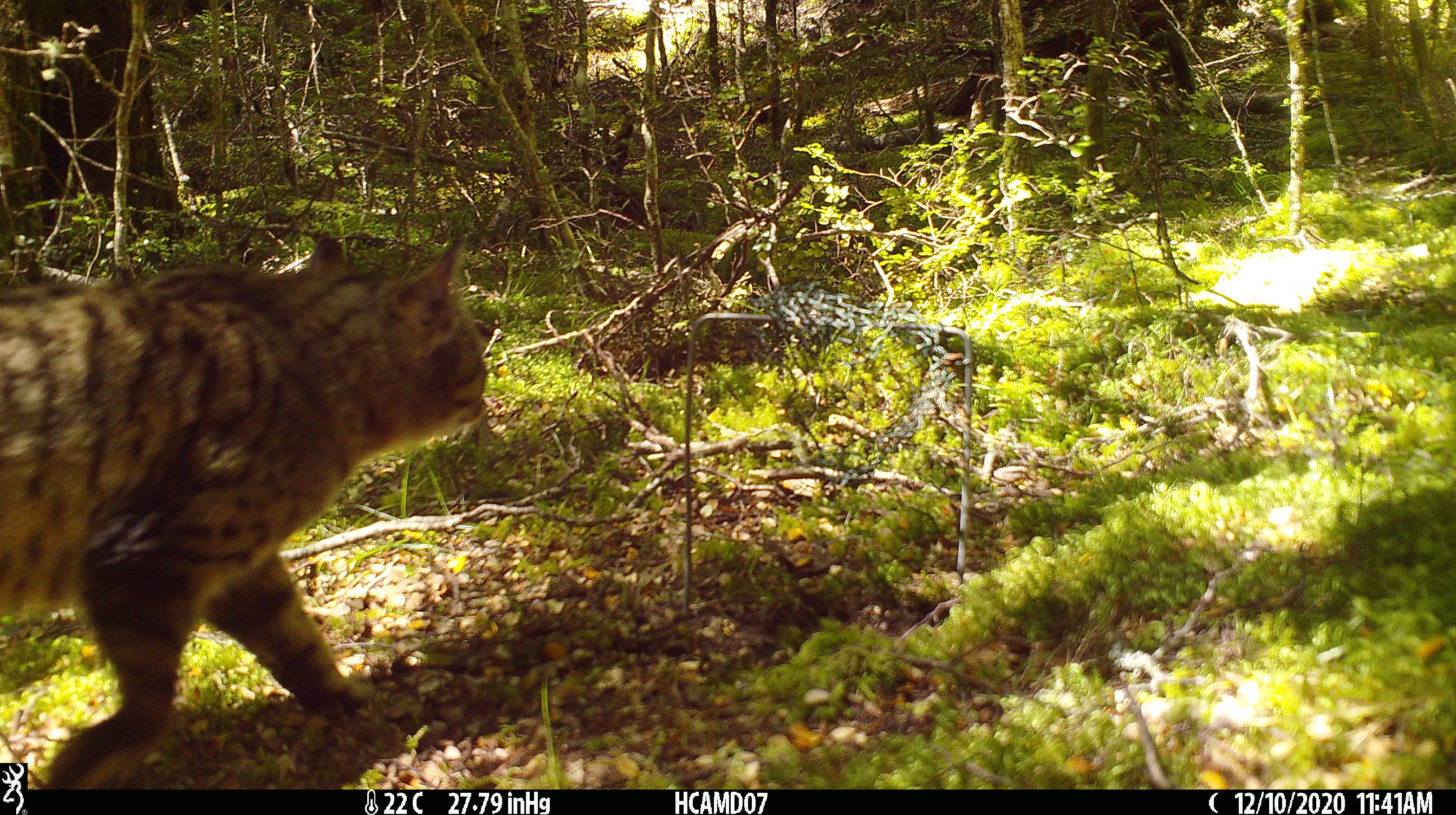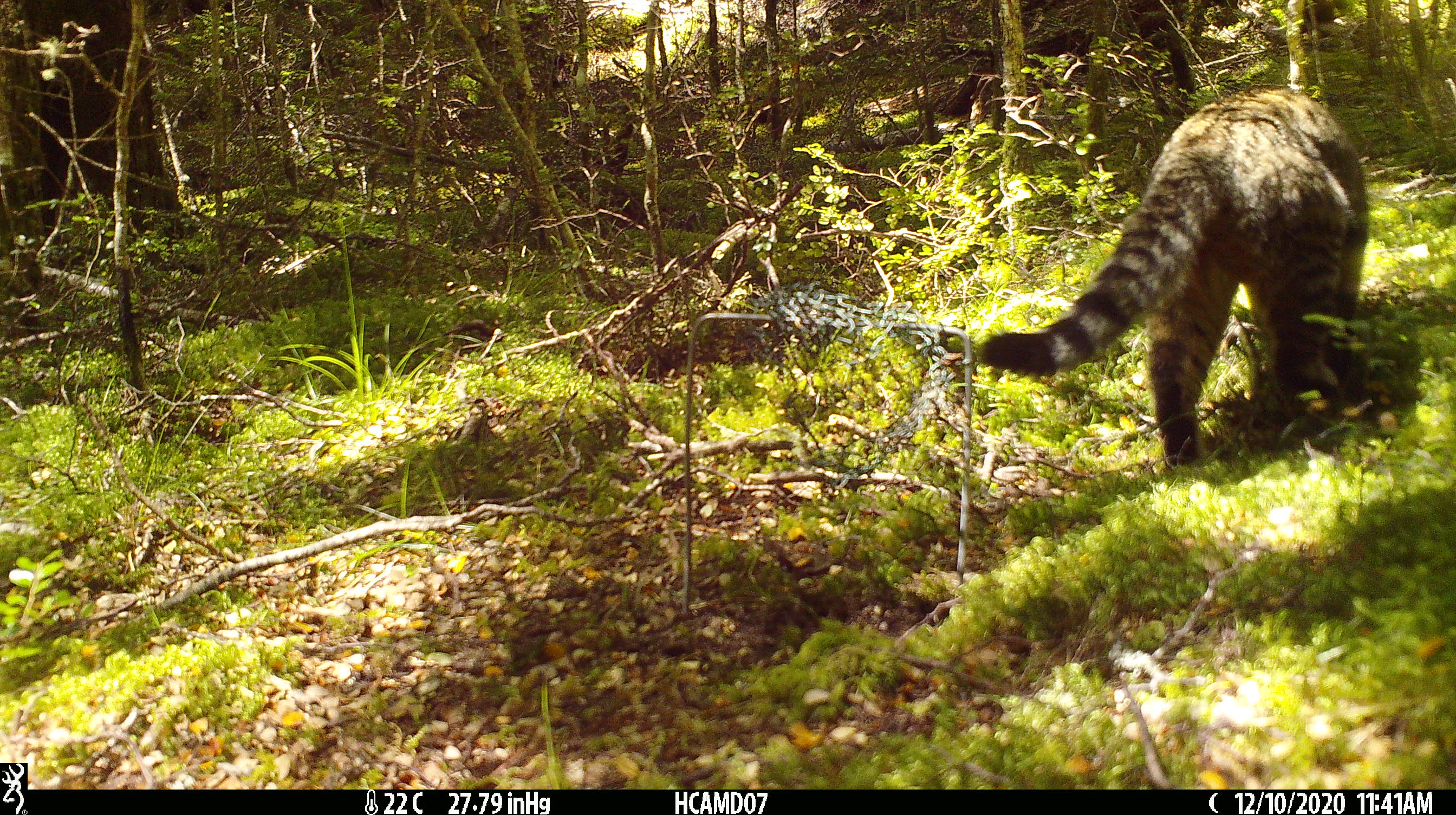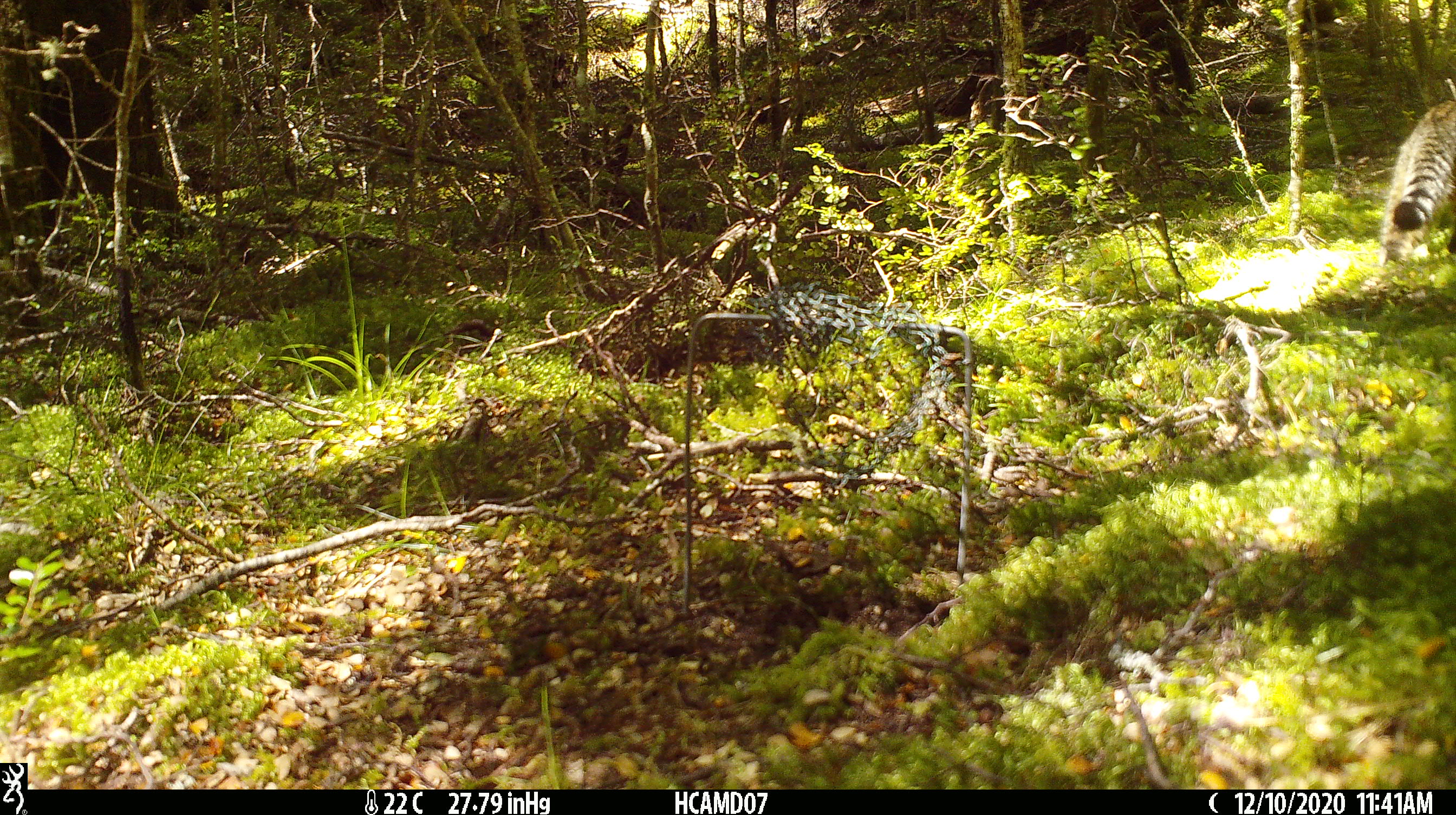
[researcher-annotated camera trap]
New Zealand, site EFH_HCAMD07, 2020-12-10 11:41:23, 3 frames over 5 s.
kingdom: Animalia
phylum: Chordata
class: Mammalia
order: Carnivora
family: Felidae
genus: Felis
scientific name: Felis catus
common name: domestic cat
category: cat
Cat (domestic cat) (Felis catus).